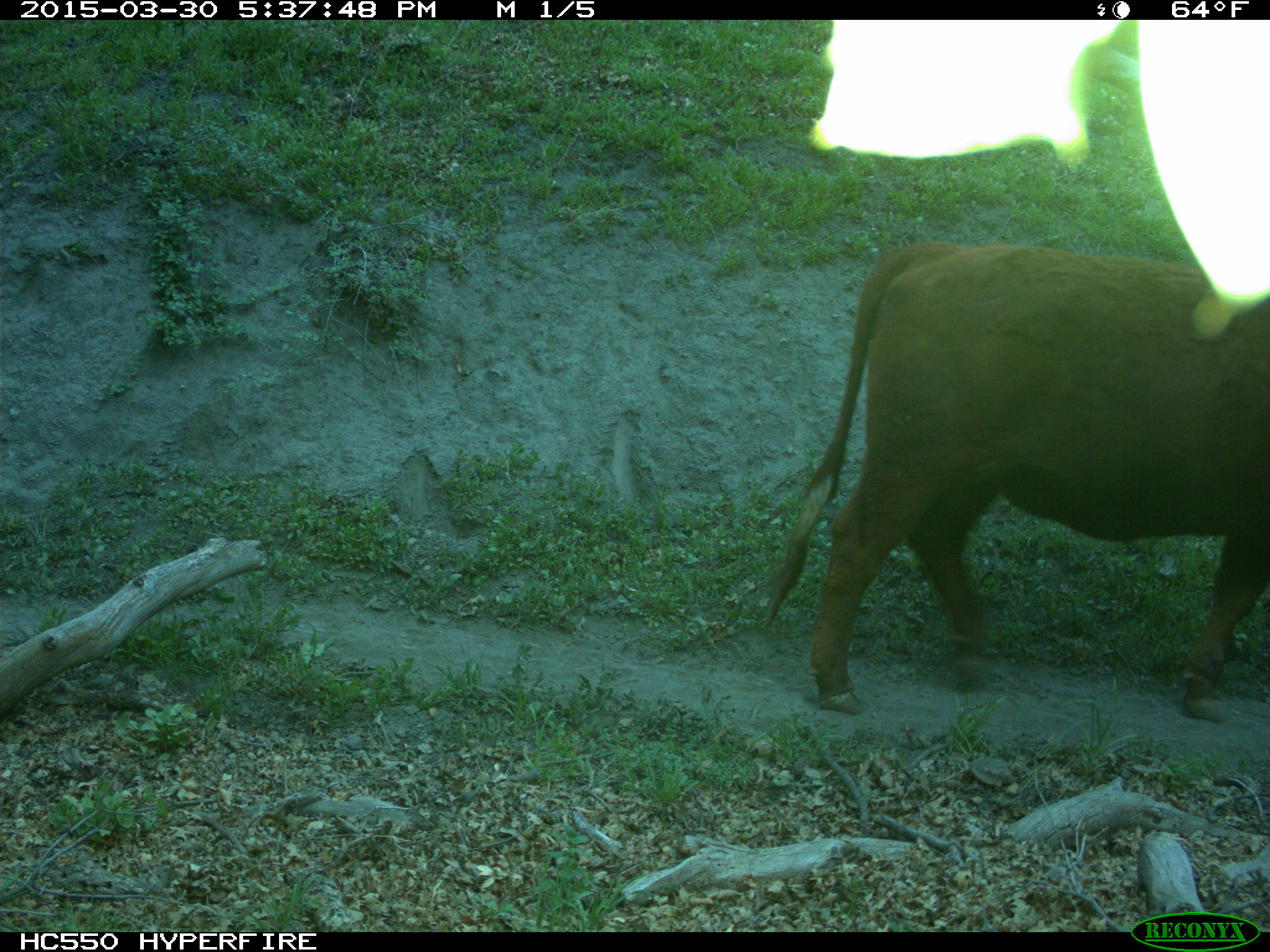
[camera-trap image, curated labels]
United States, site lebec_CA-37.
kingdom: Animalia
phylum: Chordata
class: Mammalia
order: Artiodactyla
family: Bovidae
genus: Bos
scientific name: Bos taurus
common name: domestic cow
Bos taurus (domestic cow).